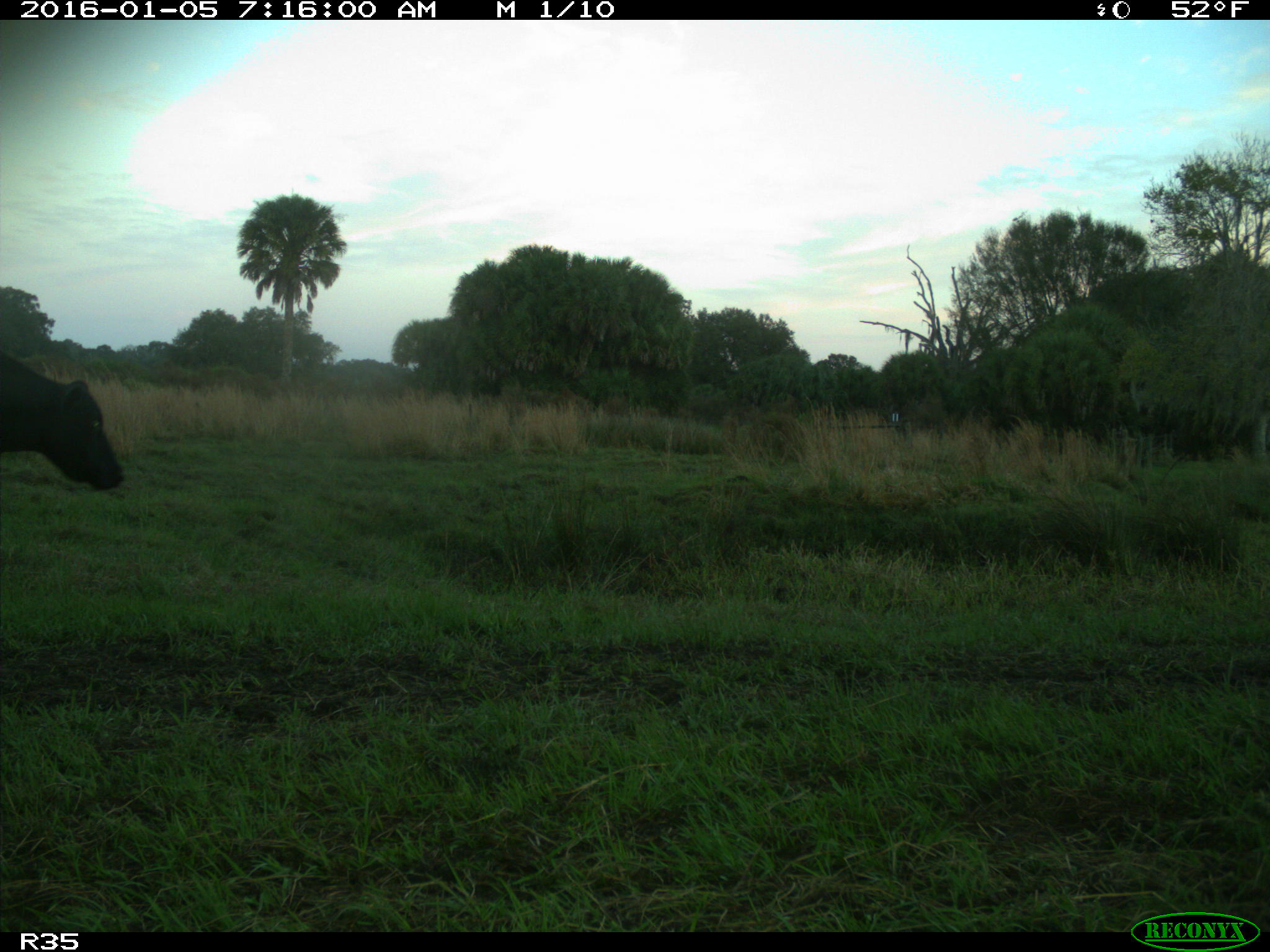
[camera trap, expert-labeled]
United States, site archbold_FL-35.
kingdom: Animalia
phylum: Chordata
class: Mammalia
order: Artiodactyla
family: Bovidae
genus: Bos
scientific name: Bos taurus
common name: domestic cow